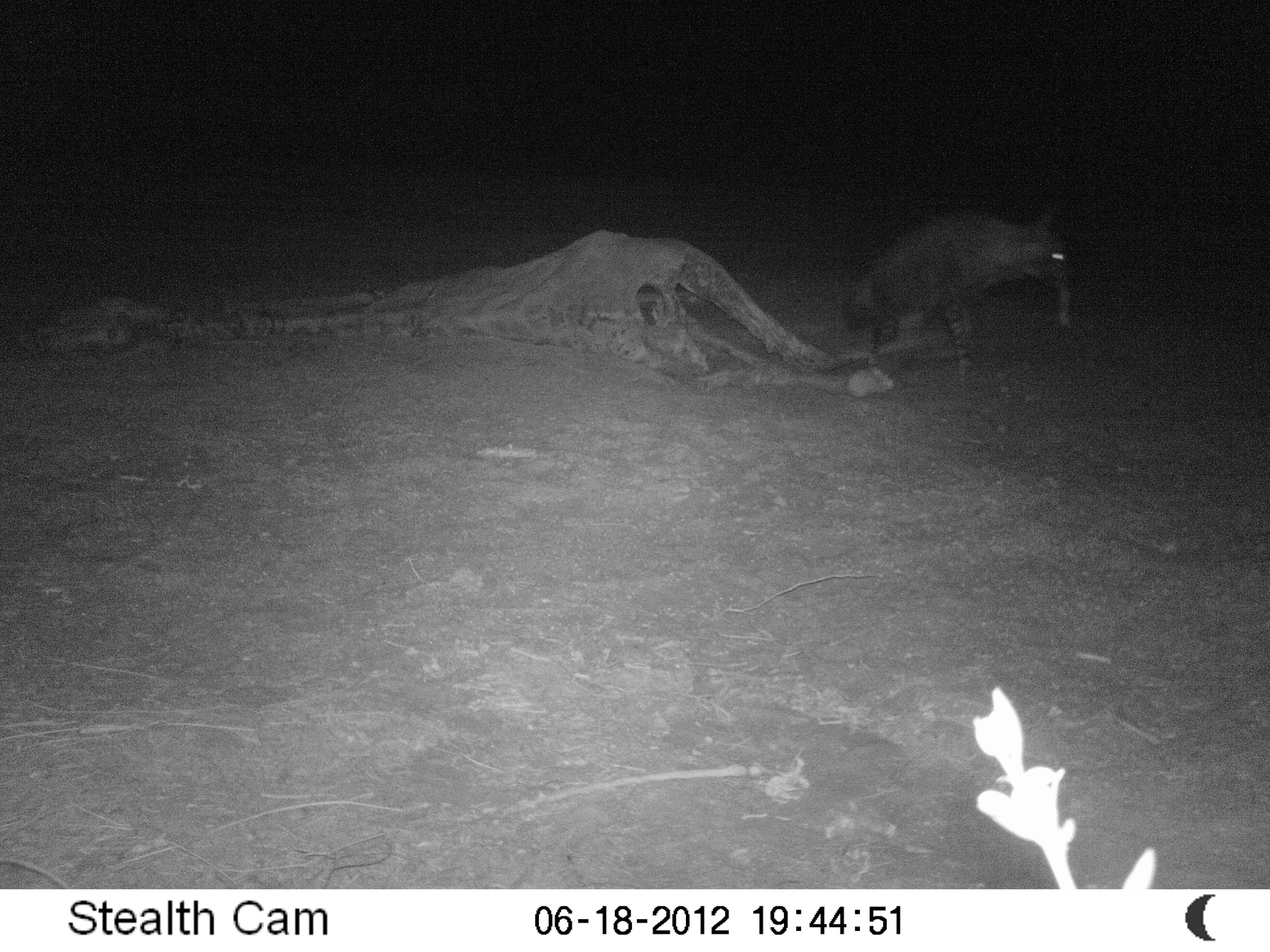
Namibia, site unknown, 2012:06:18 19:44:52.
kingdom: Animalia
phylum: Chordata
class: Mammalia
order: Carnivora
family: Hyaenidae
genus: Parahyaena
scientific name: Parahyaena brunnea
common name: brown hyena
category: hyaena brunnea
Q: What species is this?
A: Hyaena brunnea (brown hyena) (Parahyaena brunnea).